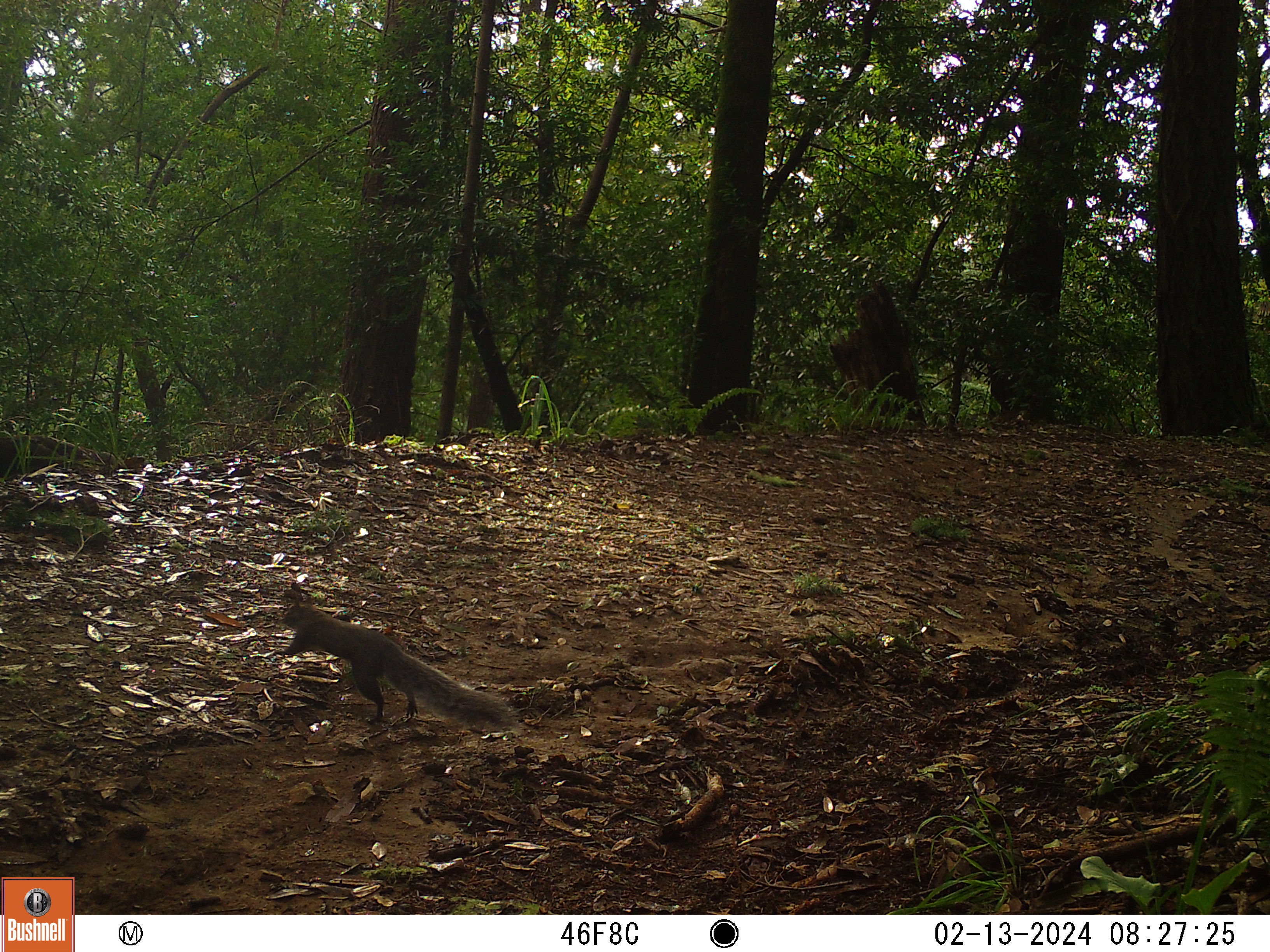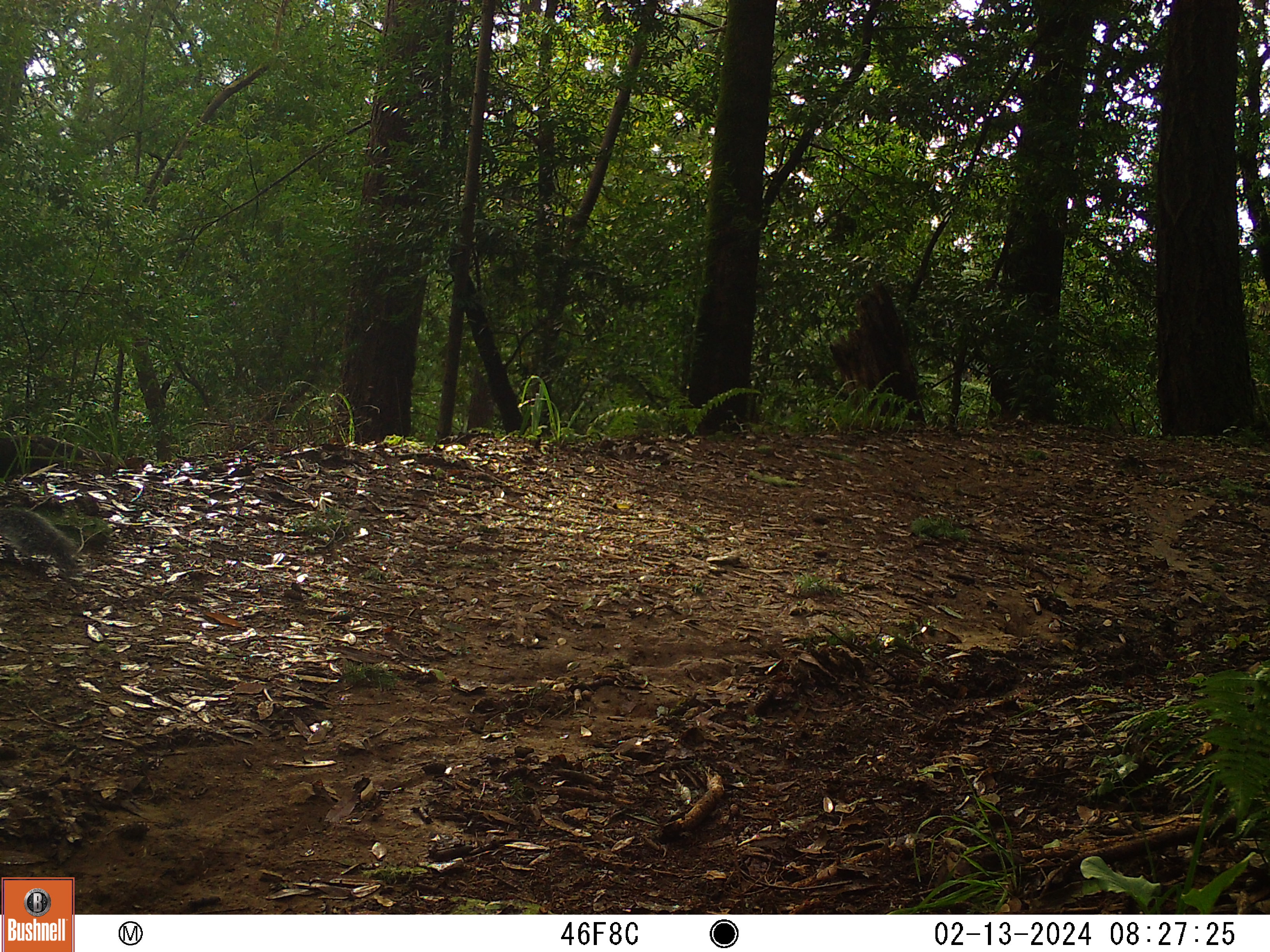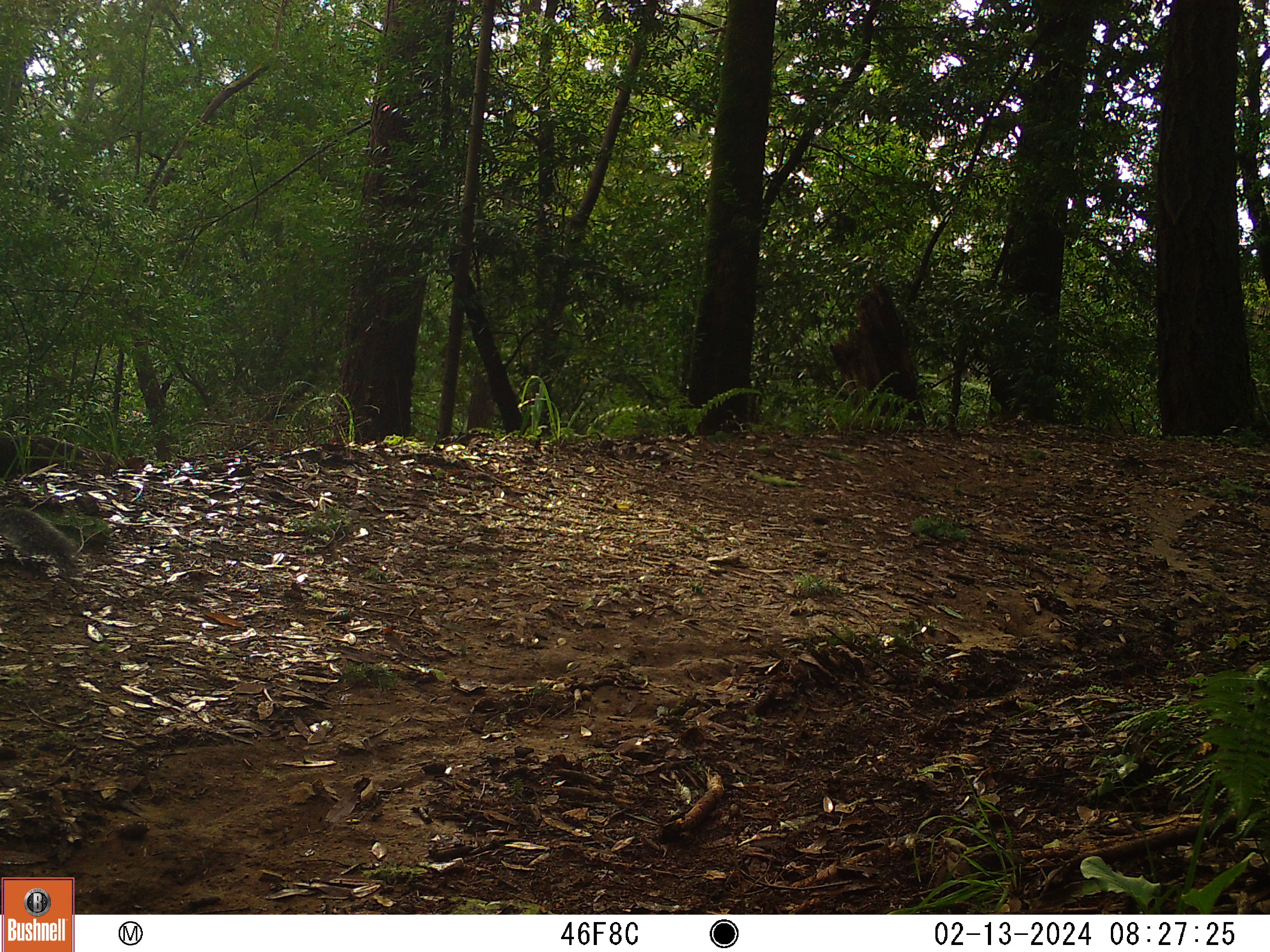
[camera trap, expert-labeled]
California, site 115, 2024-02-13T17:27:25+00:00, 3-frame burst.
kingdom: Animalia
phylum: Chordata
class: Mammalia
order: Rodentia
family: Sciuridae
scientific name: Sciuridae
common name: squirrel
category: unknown squirrel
Unknown squirrel (squirrel) (Sciuridae).